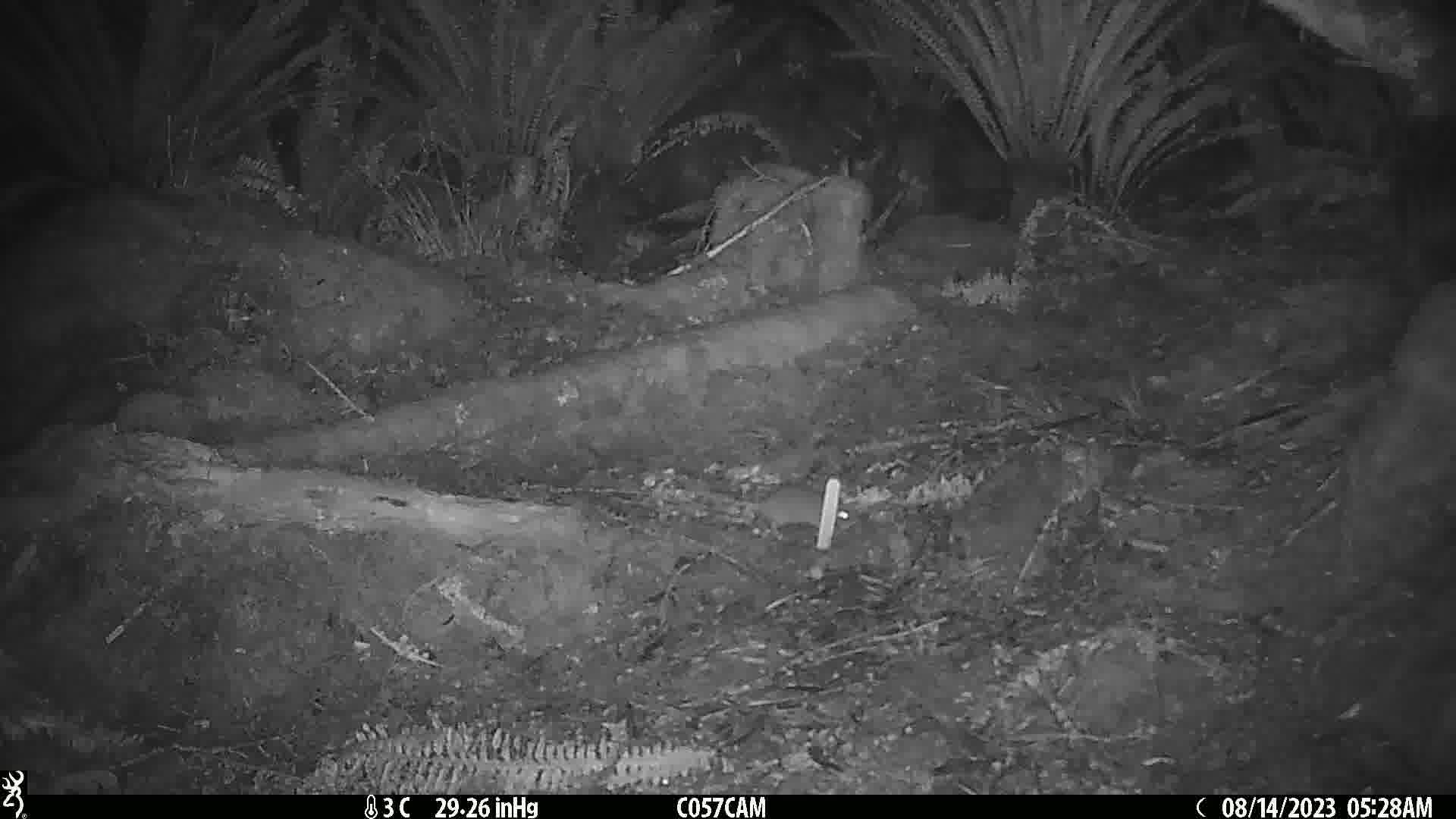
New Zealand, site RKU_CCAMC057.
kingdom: Animalia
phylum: Chordata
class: Mammalia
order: Rodentia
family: Muridae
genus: Rattus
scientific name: Rattus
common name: rat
Rat (Rattus).